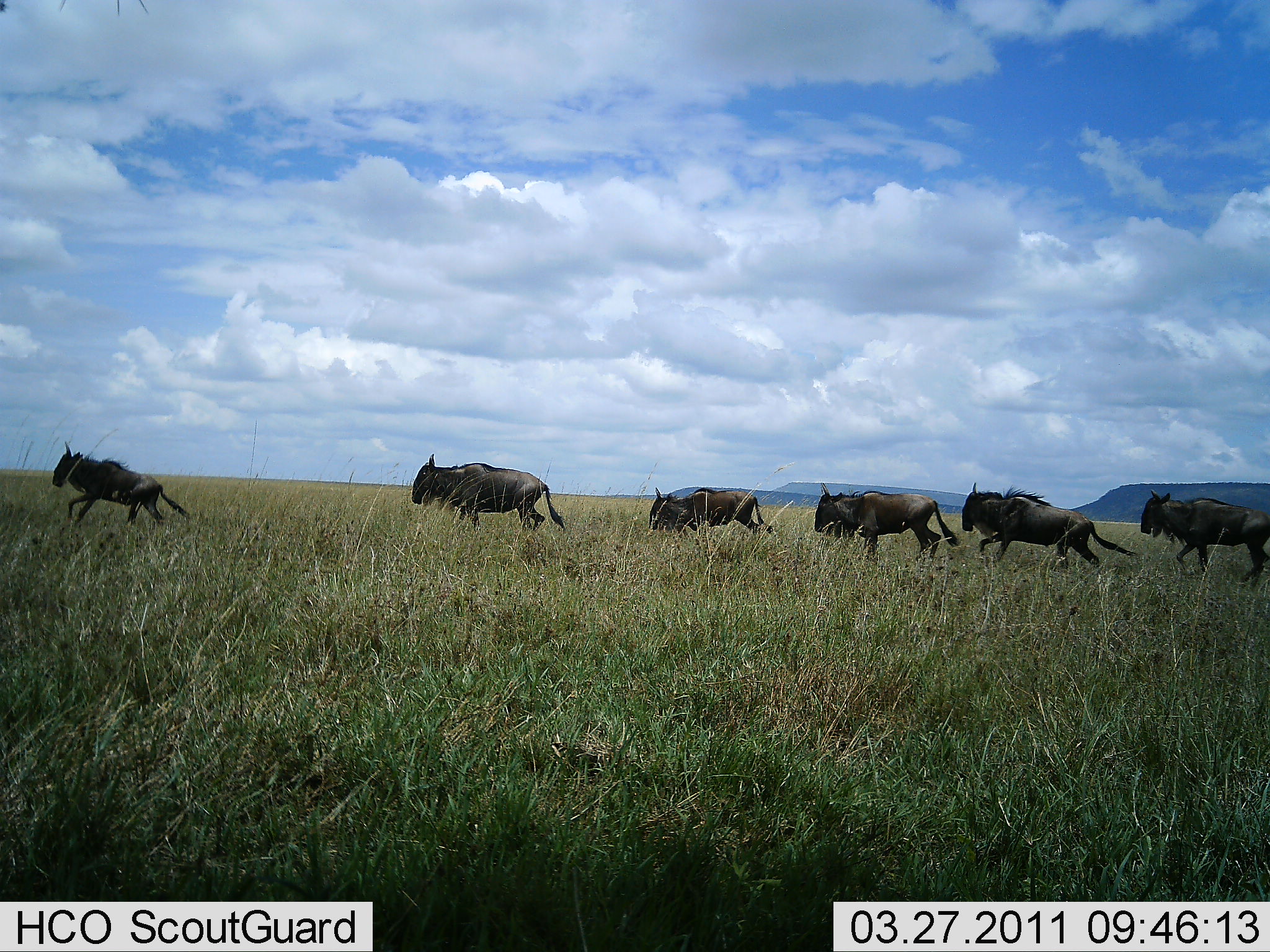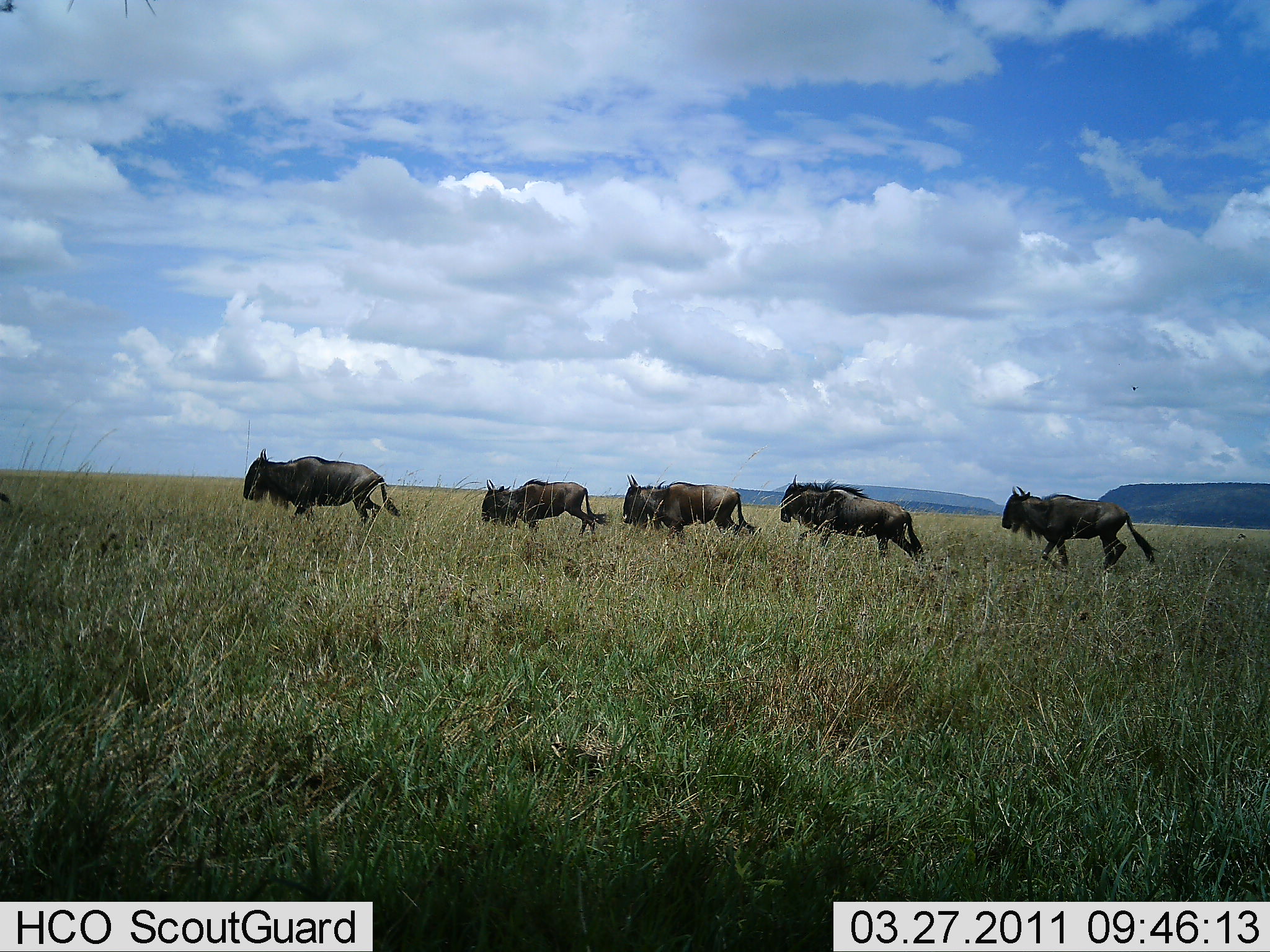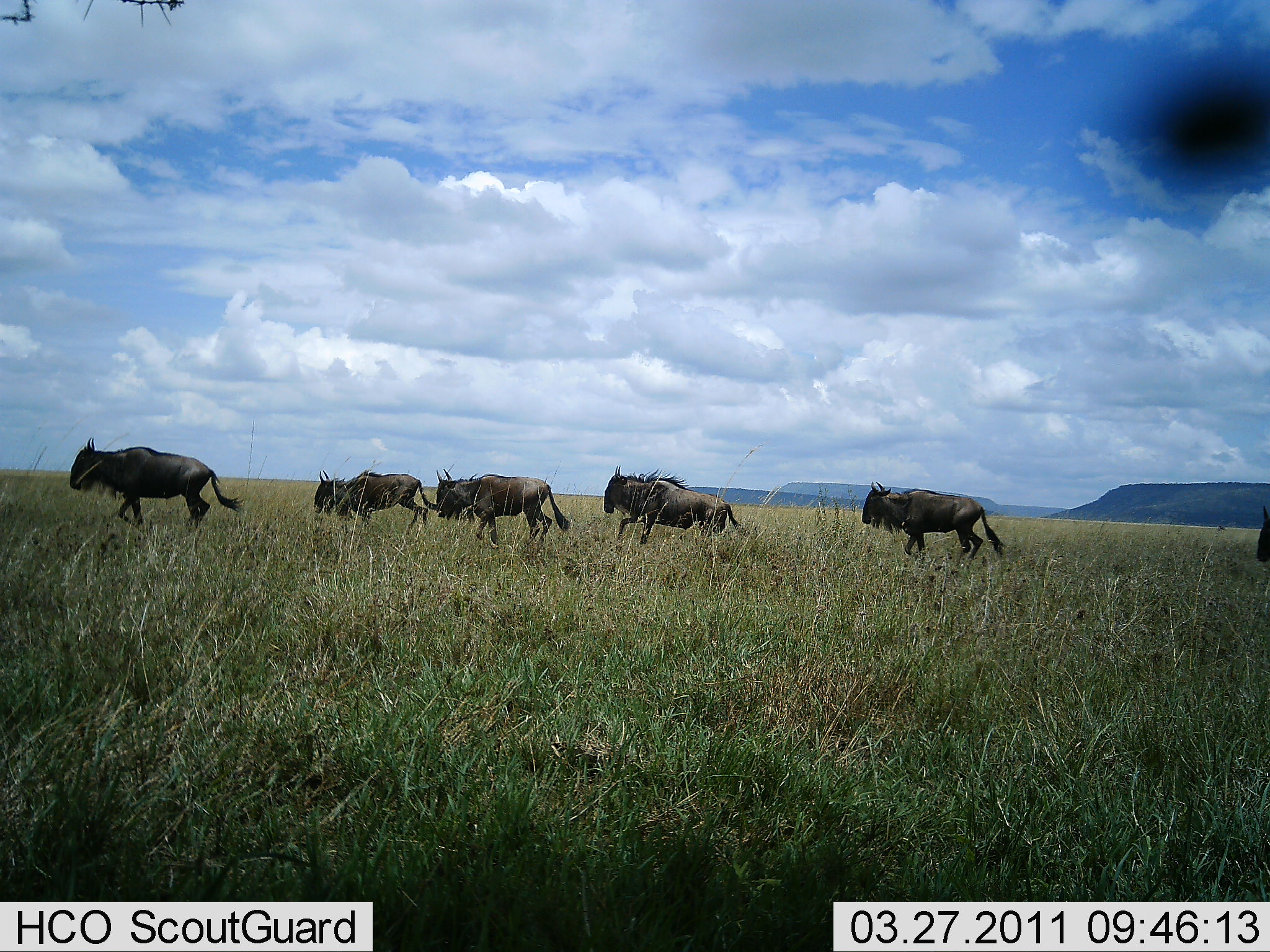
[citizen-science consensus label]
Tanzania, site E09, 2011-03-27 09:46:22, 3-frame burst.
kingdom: Animalia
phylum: Chordata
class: Mammalia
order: Artiodactyla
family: Bovidae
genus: Connochaetes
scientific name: Connochaetes taurinus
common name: blue wildebeest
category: wildebeest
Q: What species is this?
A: Wildebeest (blue wildebeest) (Connochaetes taurinus).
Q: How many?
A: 6.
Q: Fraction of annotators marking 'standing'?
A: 0%.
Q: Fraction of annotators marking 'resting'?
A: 0%.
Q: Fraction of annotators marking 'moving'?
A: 100%.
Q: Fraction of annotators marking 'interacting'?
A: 0%.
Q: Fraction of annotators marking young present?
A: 0%.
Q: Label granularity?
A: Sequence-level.